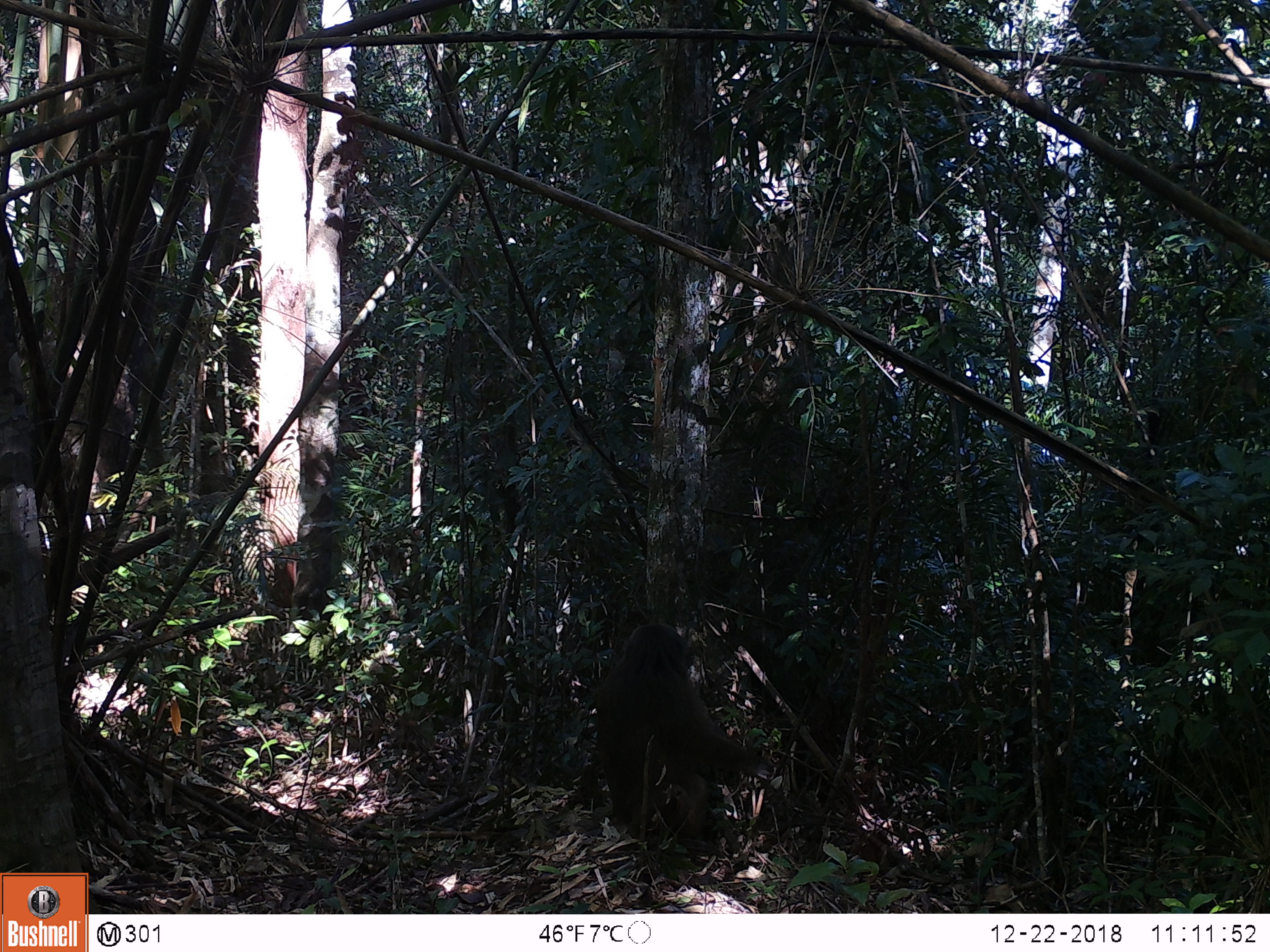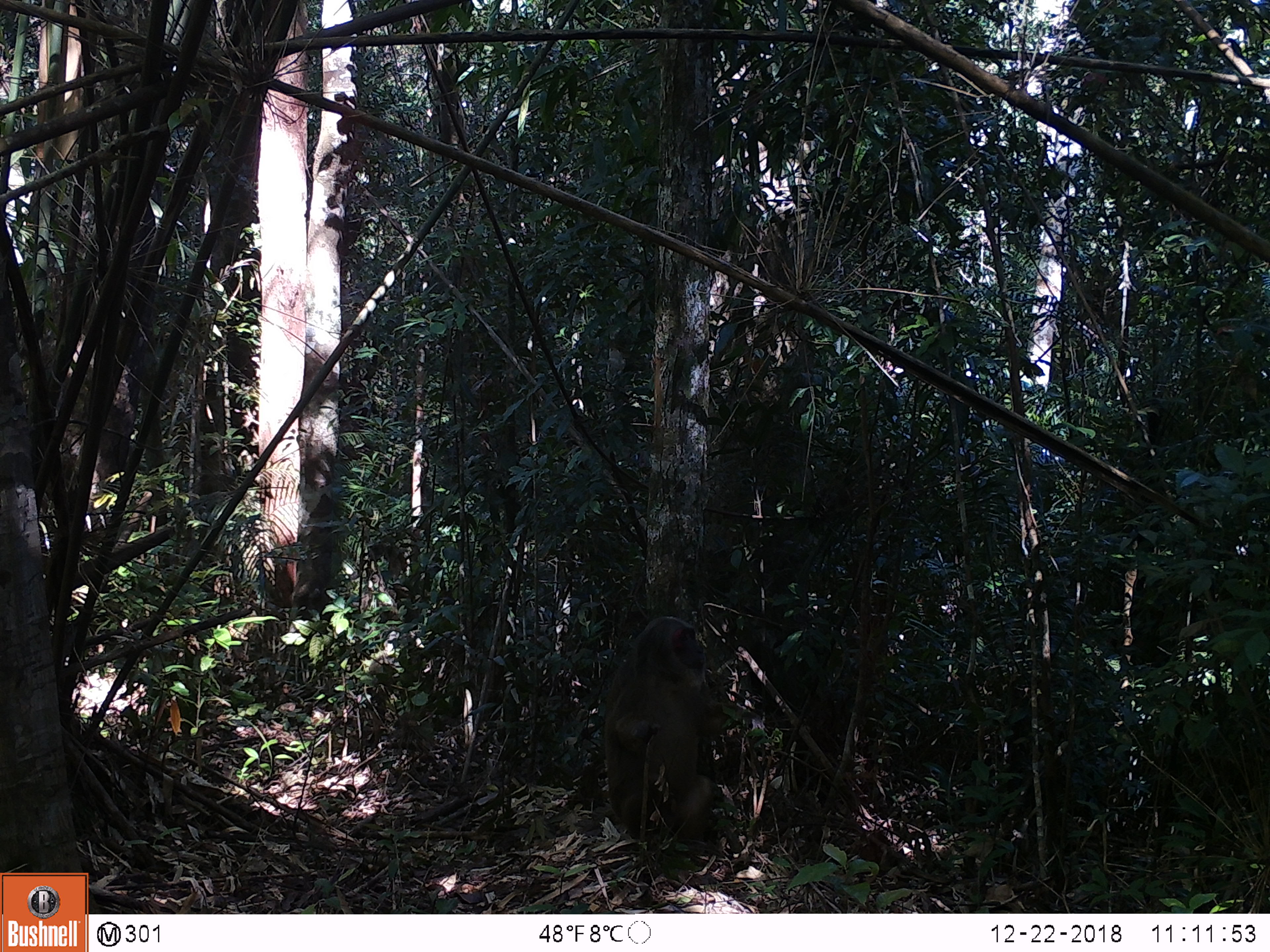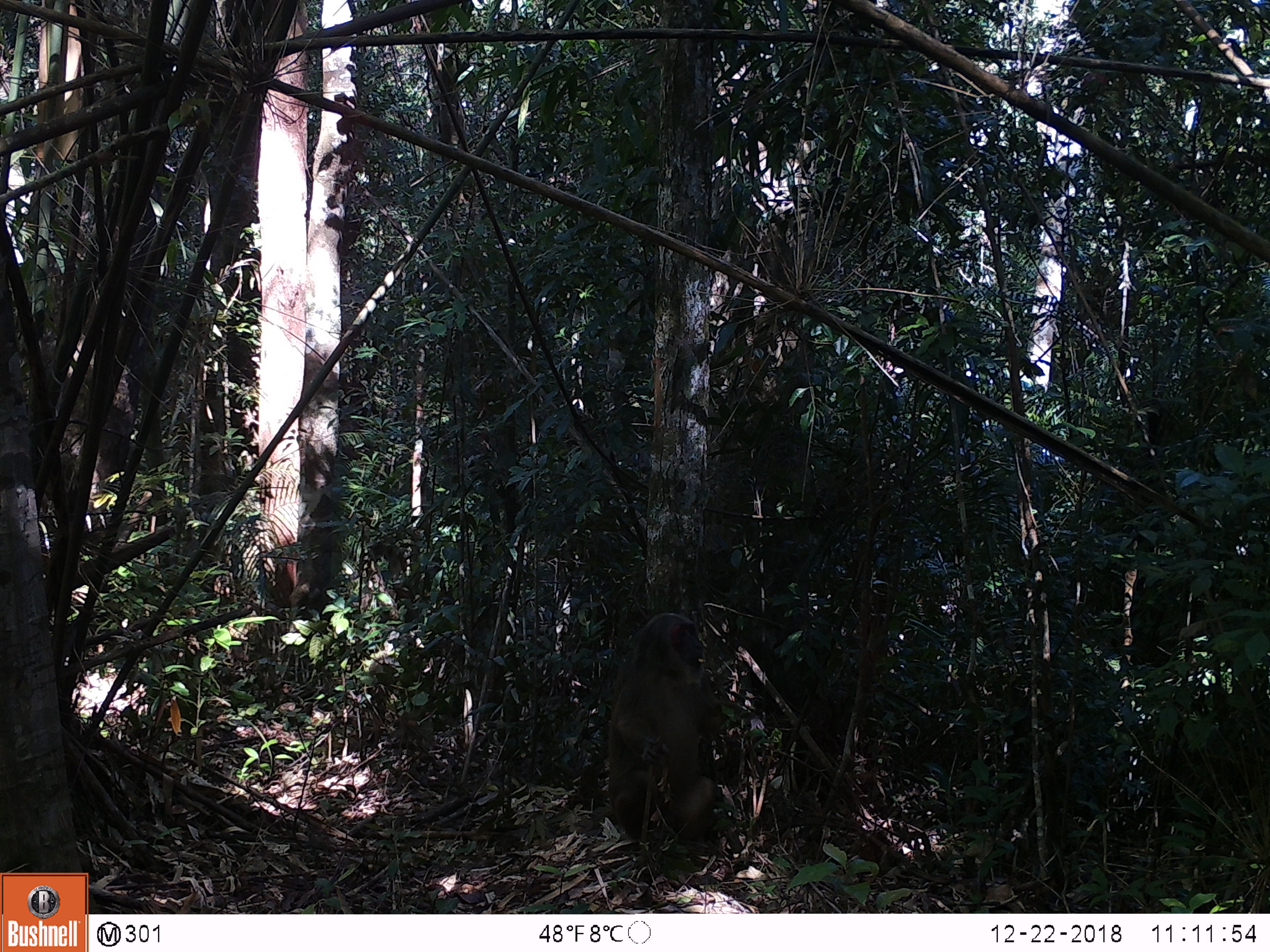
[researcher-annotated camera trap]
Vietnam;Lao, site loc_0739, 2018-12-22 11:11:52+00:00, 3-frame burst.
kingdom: Animalia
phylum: Chordata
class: Mammalia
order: Primates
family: Cercopithecidae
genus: Macaca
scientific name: Macaca arctoides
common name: stump-tailed macaque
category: stump tailed macaque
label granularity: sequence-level